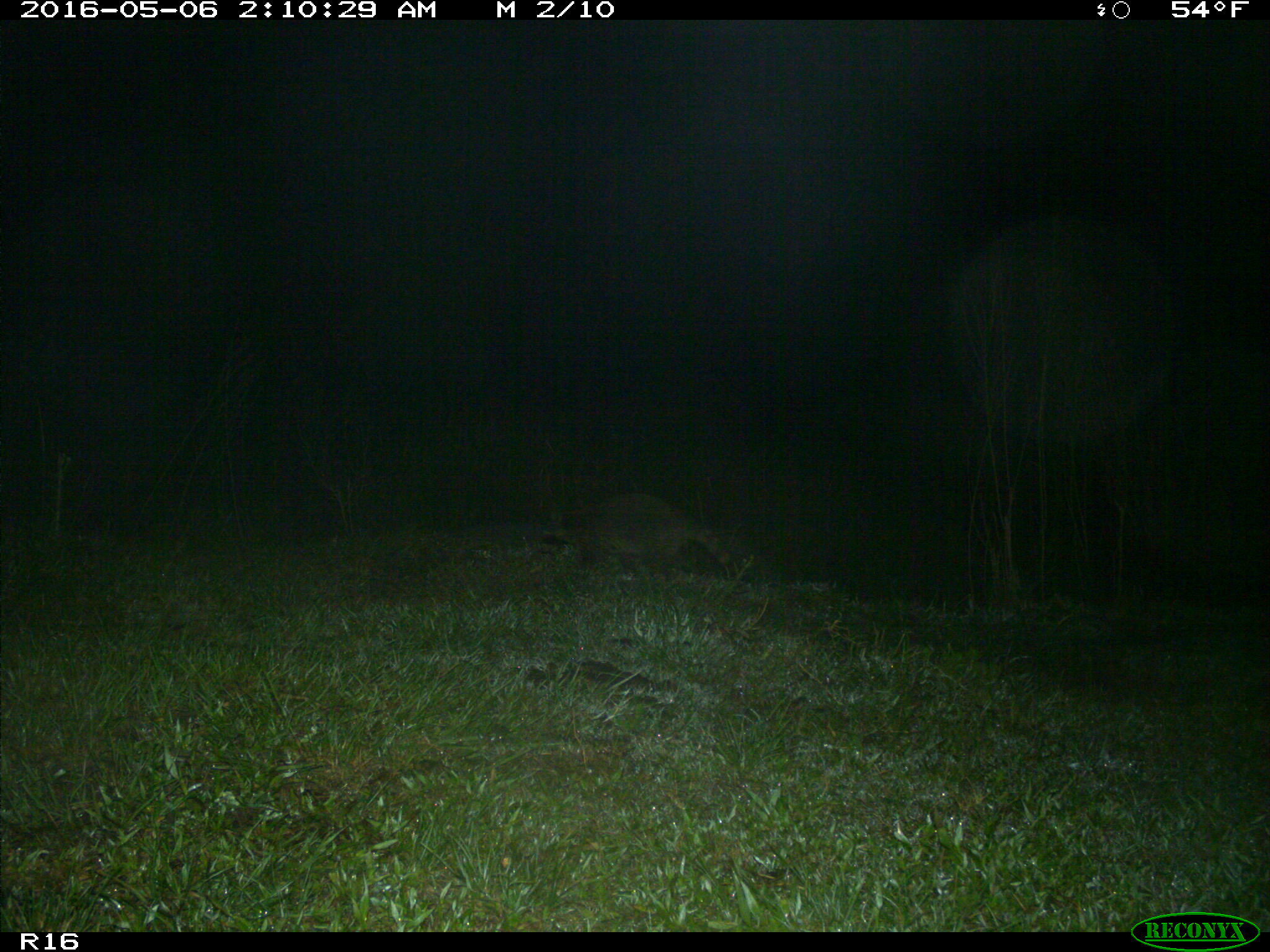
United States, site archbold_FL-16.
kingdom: Animalia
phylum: Chordata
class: Mammalia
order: Carnivora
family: Procyonidae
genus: Procyon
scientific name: Procyon lotor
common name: common raccoon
Procyon lotor (common raccoon).